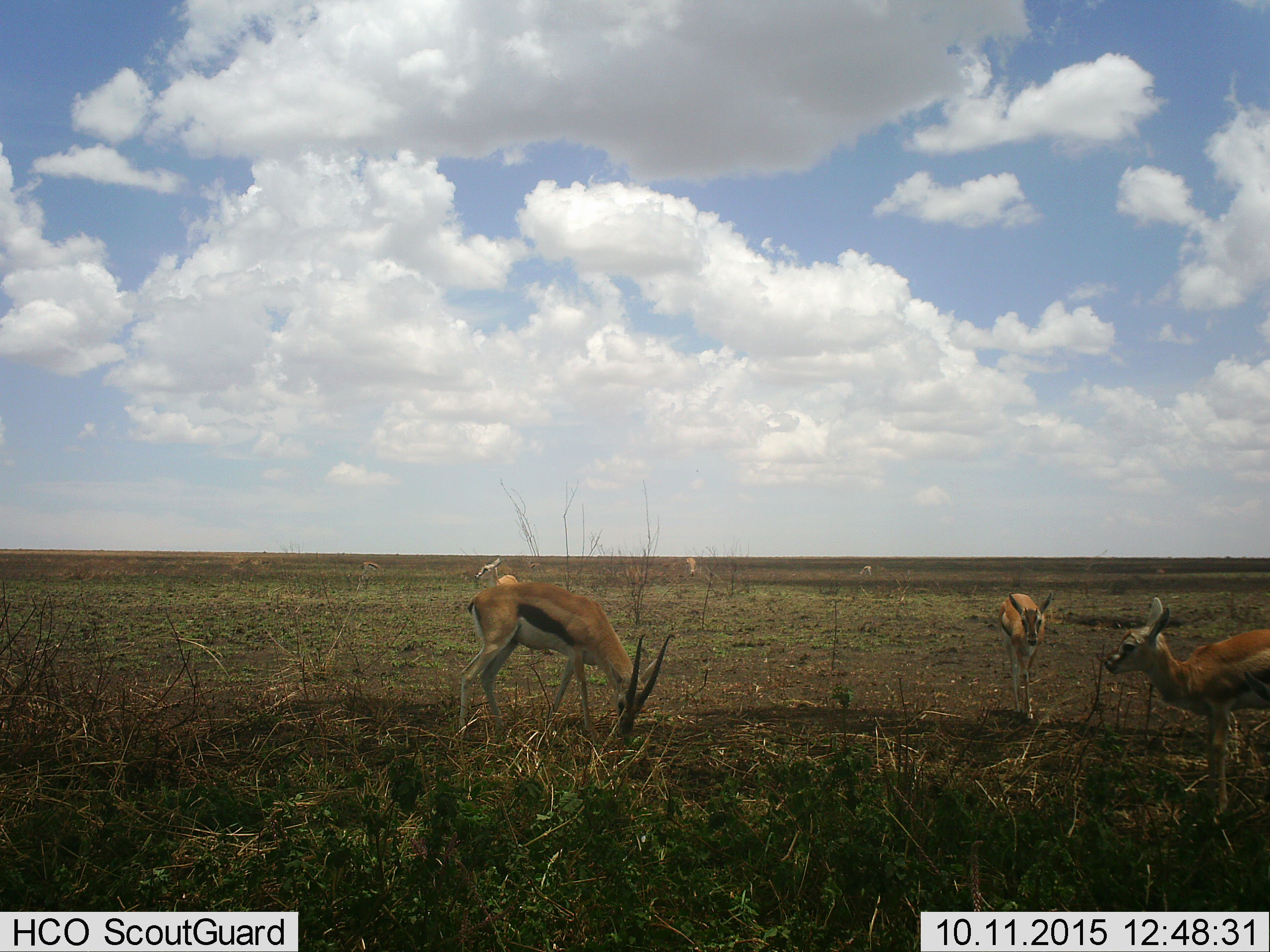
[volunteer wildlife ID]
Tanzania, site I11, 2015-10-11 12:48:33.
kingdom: Animalia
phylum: Chordata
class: Mammalia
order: Artiodactyla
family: Bovidae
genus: Eudorcas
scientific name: Eudorcas thomsonii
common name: thomson's gazelle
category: gazellethomsons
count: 8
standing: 90%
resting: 0%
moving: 0%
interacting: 0%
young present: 60%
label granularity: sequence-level